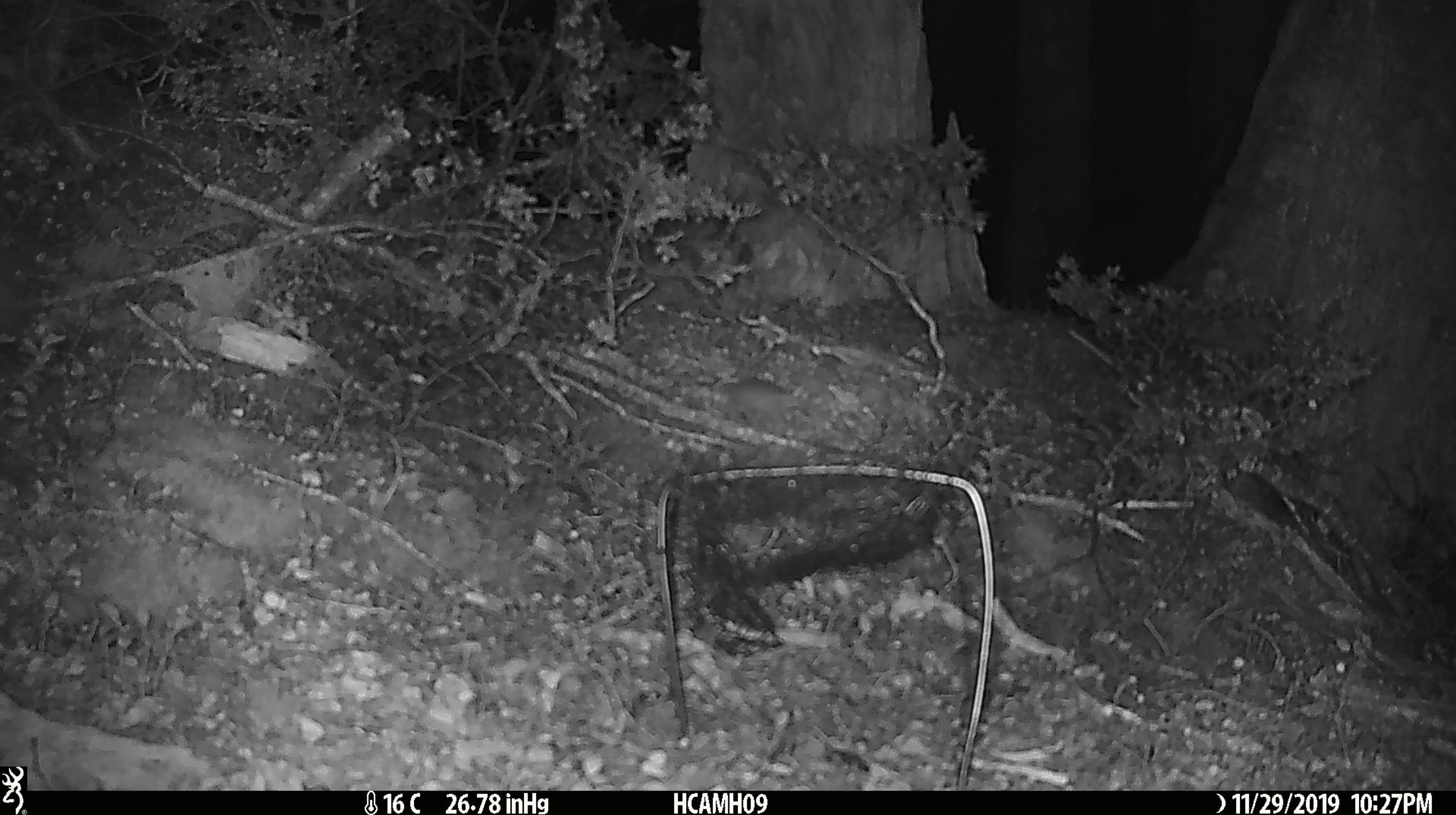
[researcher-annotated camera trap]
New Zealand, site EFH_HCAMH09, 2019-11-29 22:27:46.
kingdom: Animalia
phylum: Chordata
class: Mammalia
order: Rodentia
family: Muridae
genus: Mus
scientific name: Mus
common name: mouse